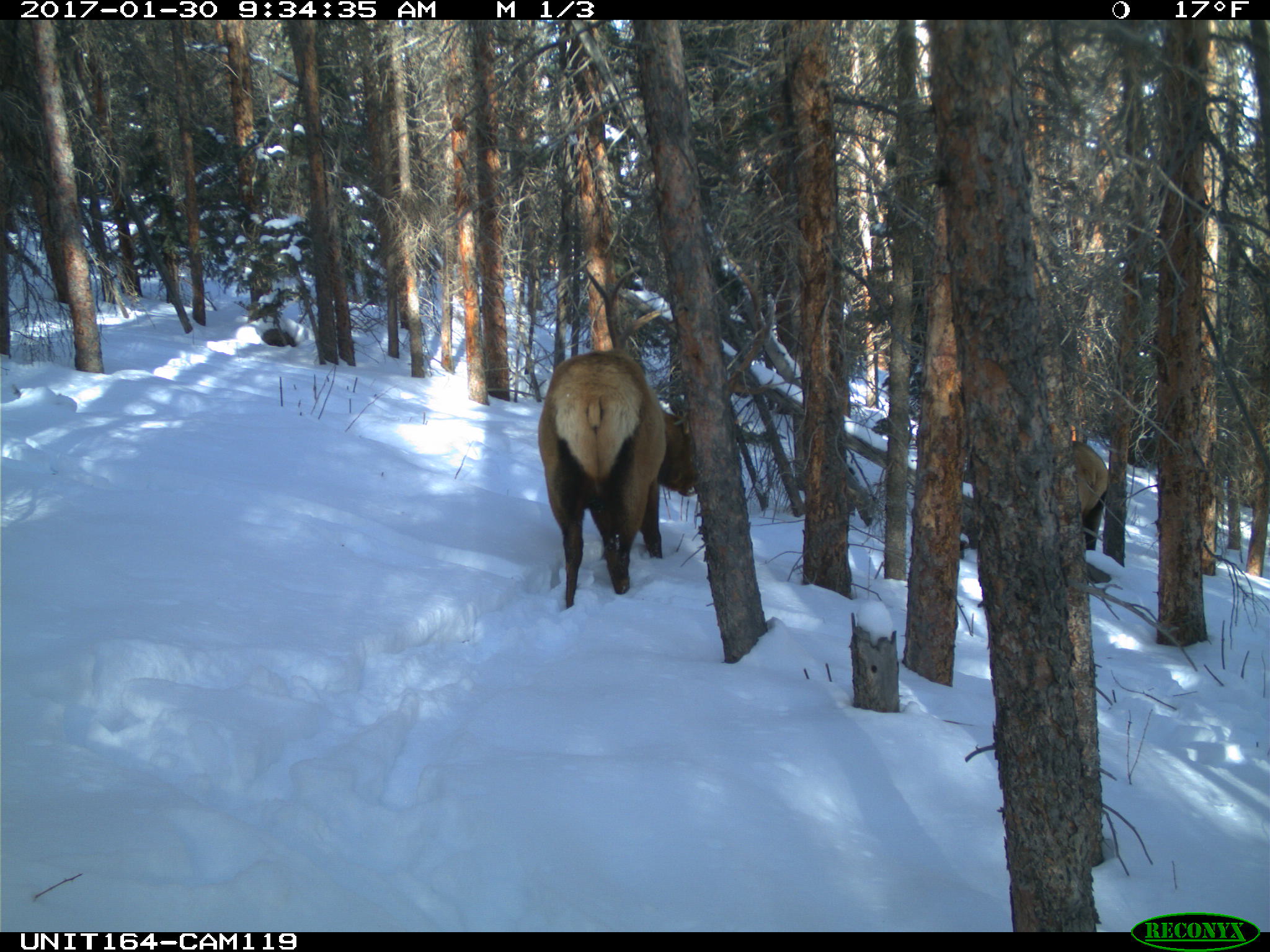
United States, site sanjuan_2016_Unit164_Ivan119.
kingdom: Animalia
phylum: Chordata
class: Mammalia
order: Artiodactyla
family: Cervidae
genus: Cervus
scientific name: Cervus elaphus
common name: red deer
Cervus elaphus (red deer).